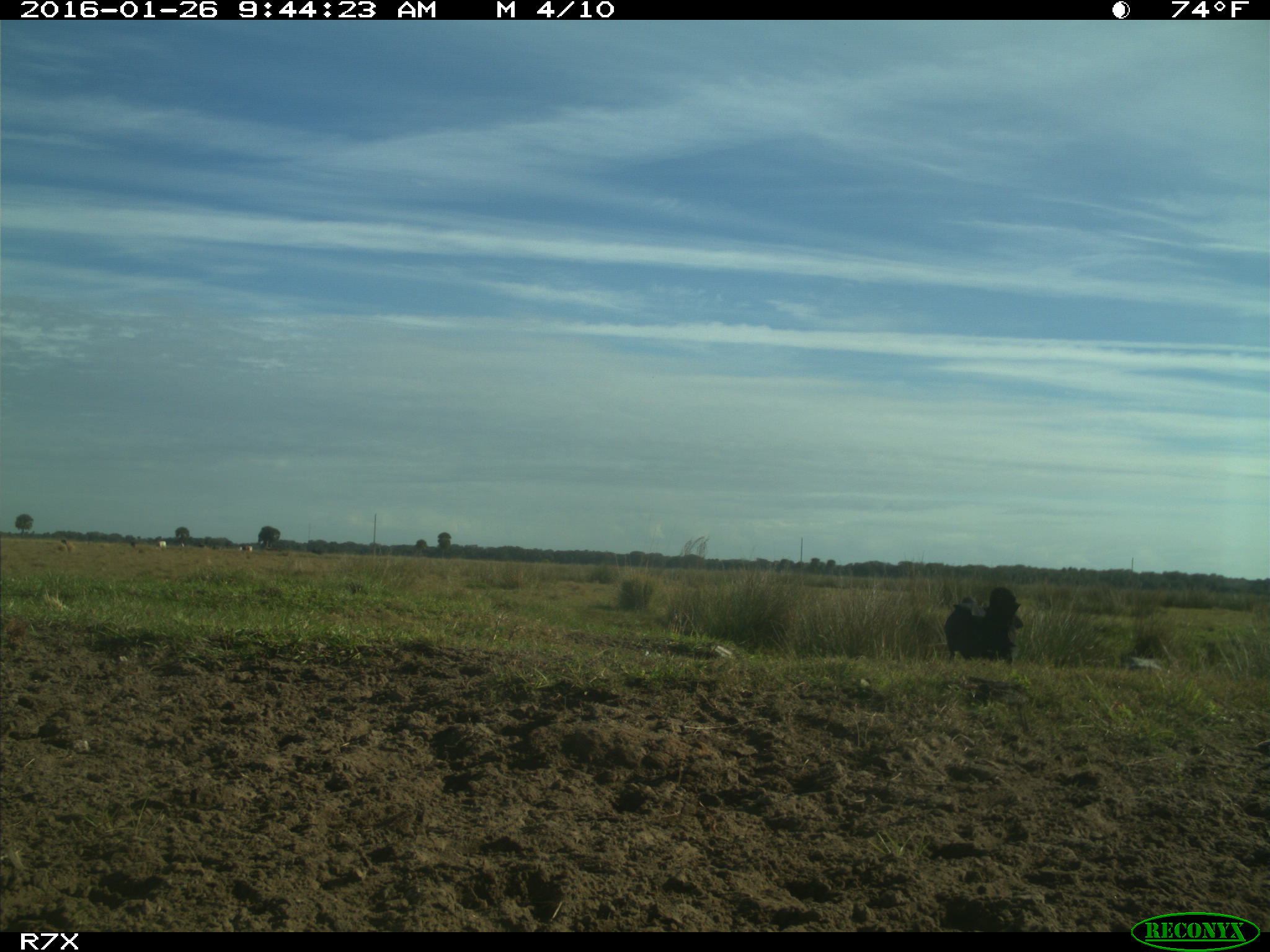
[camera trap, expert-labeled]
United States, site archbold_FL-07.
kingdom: Animalia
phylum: Chordata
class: Aves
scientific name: Aves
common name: birds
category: unidentified bird